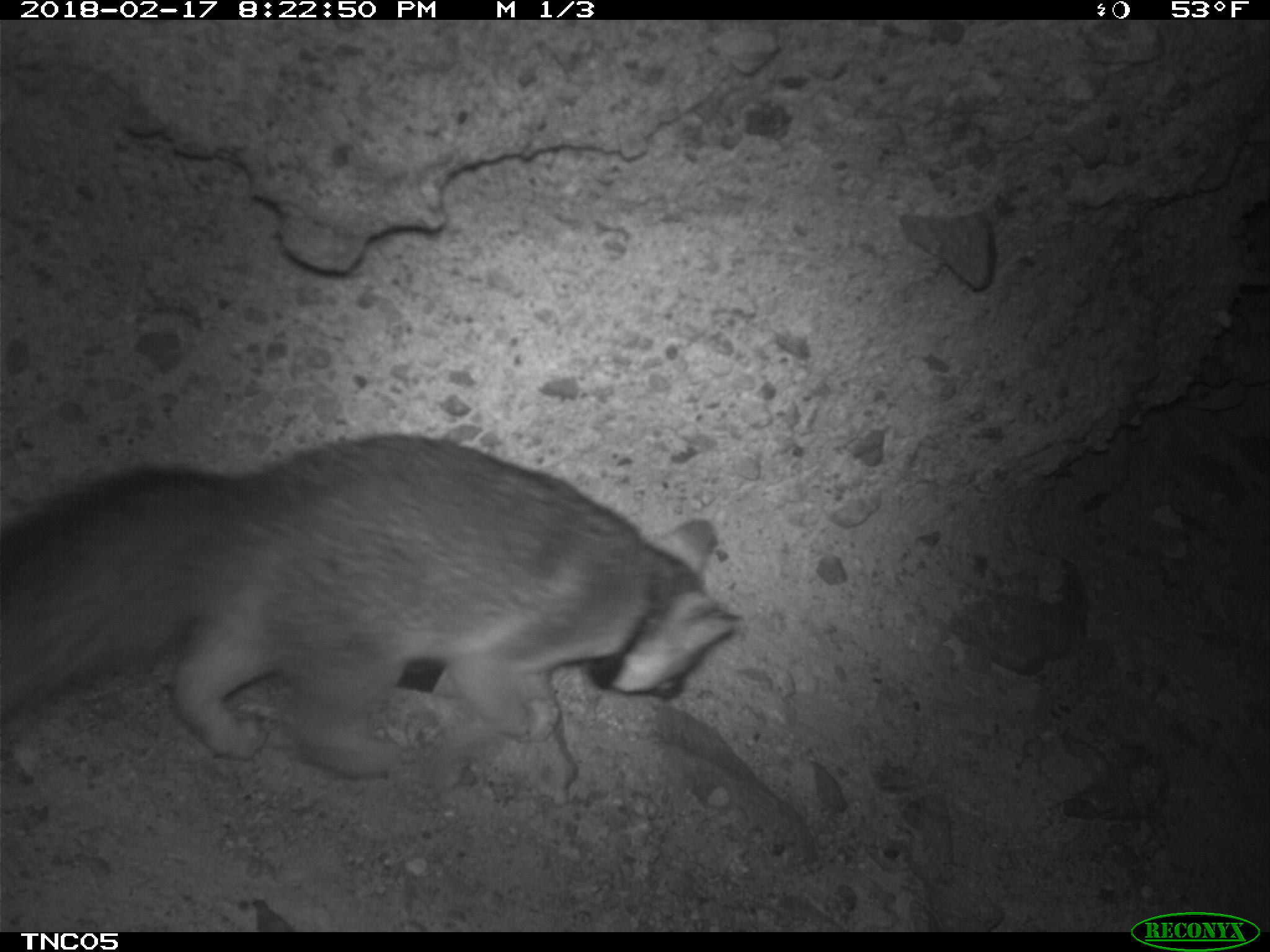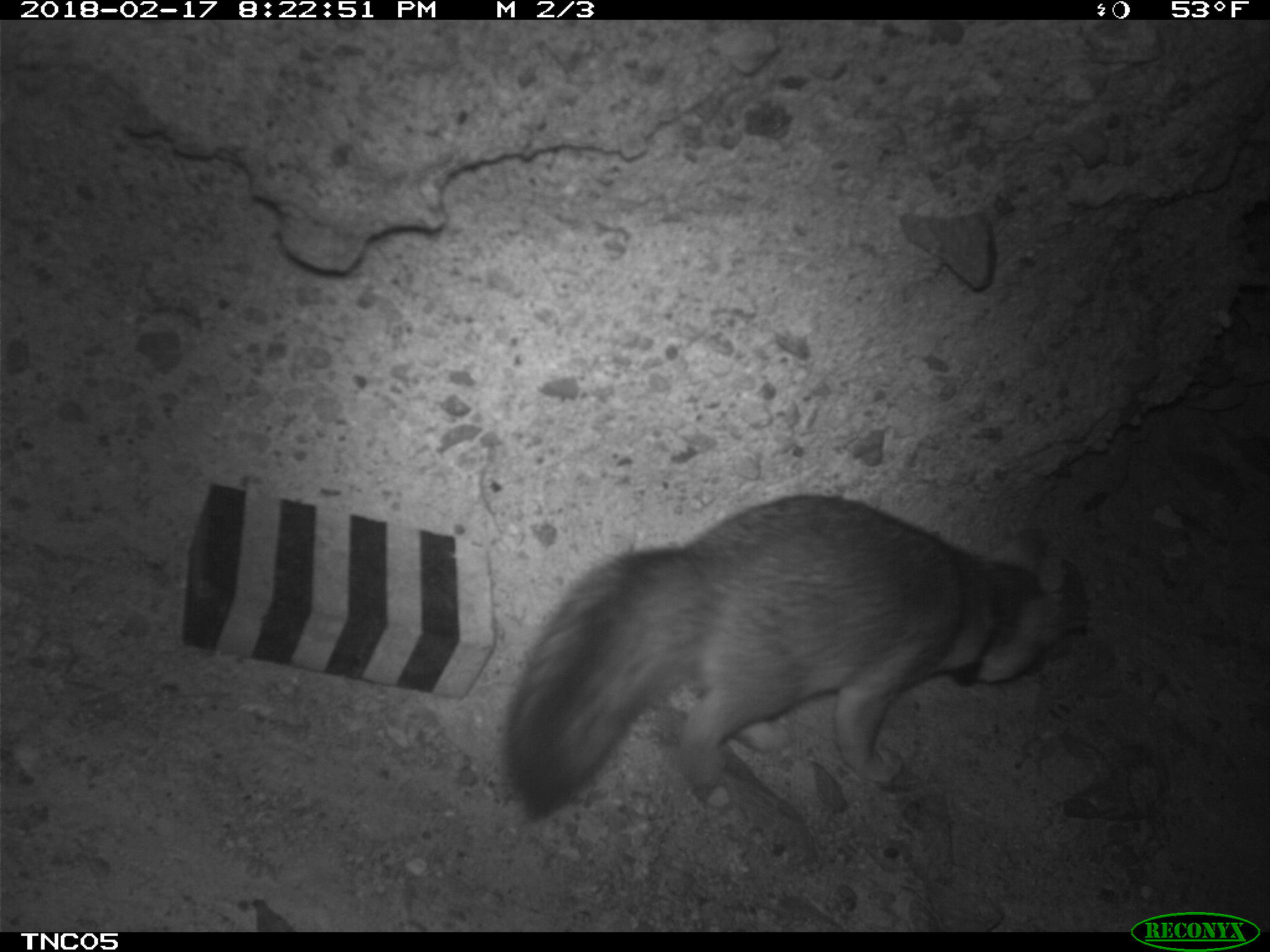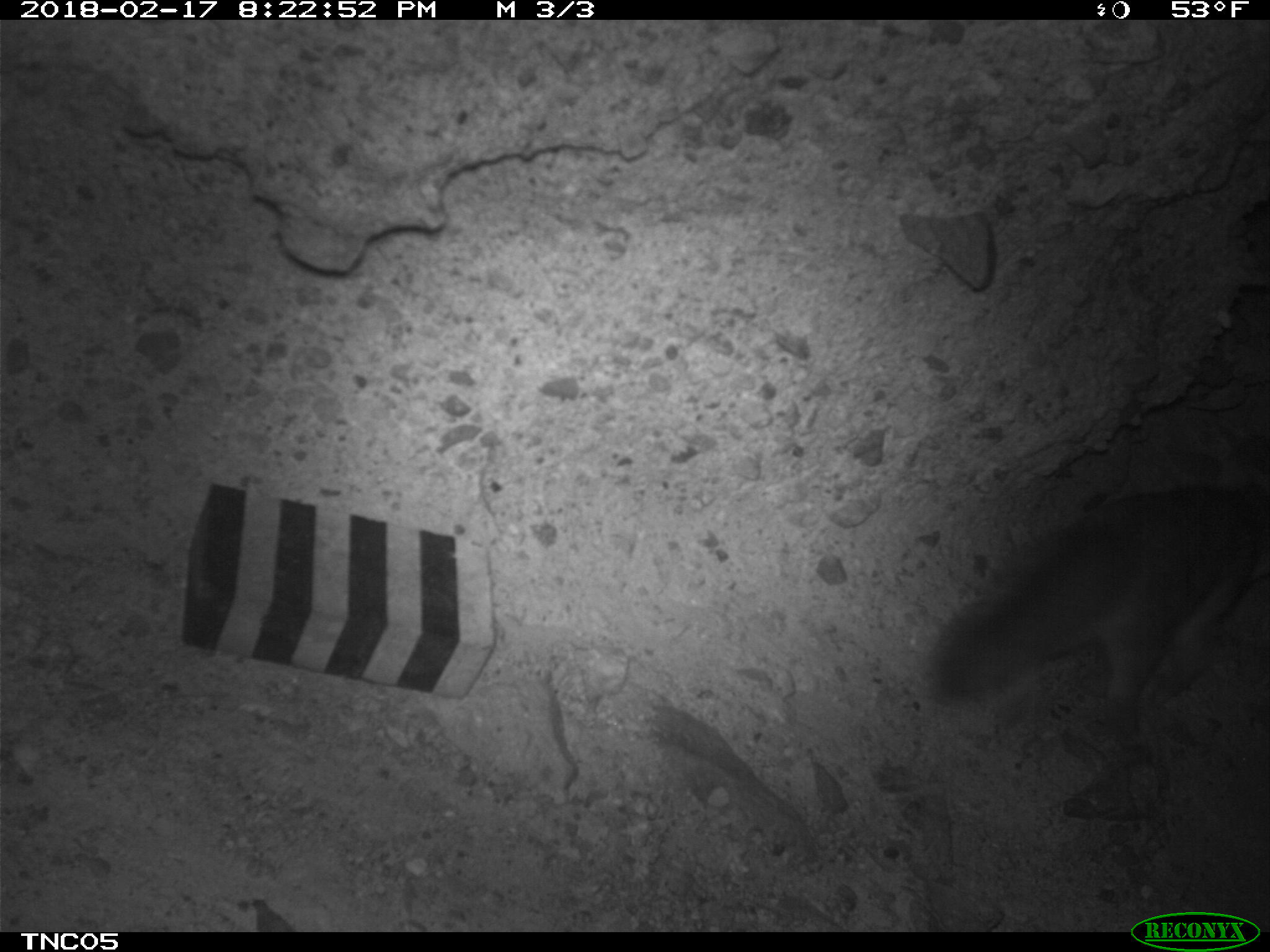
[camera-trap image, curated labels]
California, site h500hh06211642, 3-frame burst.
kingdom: Animalia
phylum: Chordata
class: Mammalia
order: Carnivora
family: Canidae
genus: Urocyon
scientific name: Urocyon littoralis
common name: island fox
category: fox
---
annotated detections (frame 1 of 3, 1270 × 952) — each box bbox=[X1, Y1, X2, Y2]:
fox: bbox=[0, 434, 743, 783]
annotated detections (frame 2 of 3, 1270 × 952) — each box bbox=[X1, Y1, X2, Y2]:
fox: bbox=[505, 493, 1071, 819]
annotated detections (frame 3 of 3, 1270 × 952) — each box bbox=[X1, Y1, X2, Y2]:
fox: bbox=[928, 485, 1269, 744]